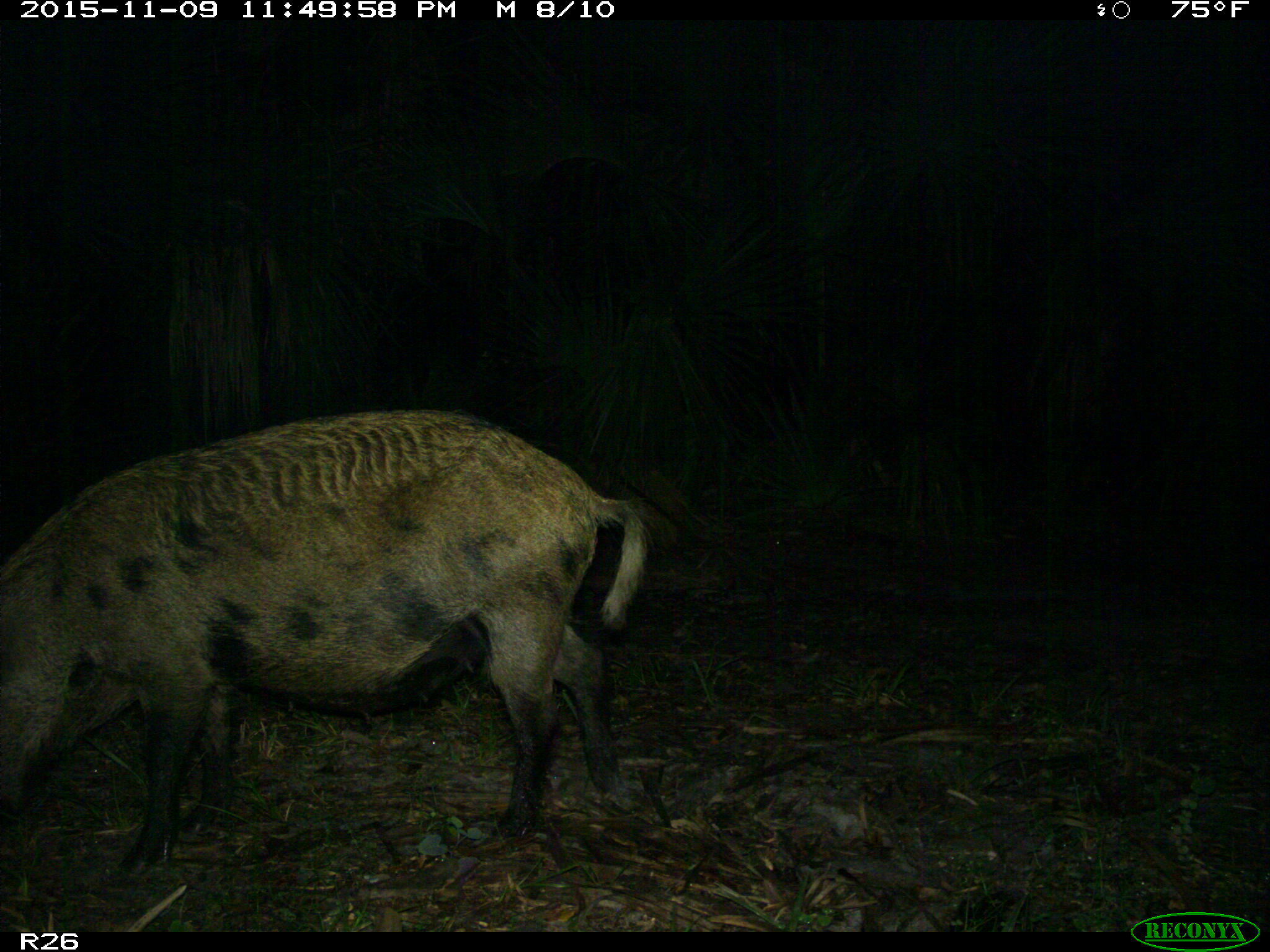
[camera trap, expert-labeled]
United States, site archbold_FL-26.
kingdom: Animalia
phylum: Chordata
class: Mammalia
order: Artiodactyla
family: Suidae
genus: Sus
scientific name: Sus scrofa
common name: wild boar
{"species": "Sus scrofa (wild boar)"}